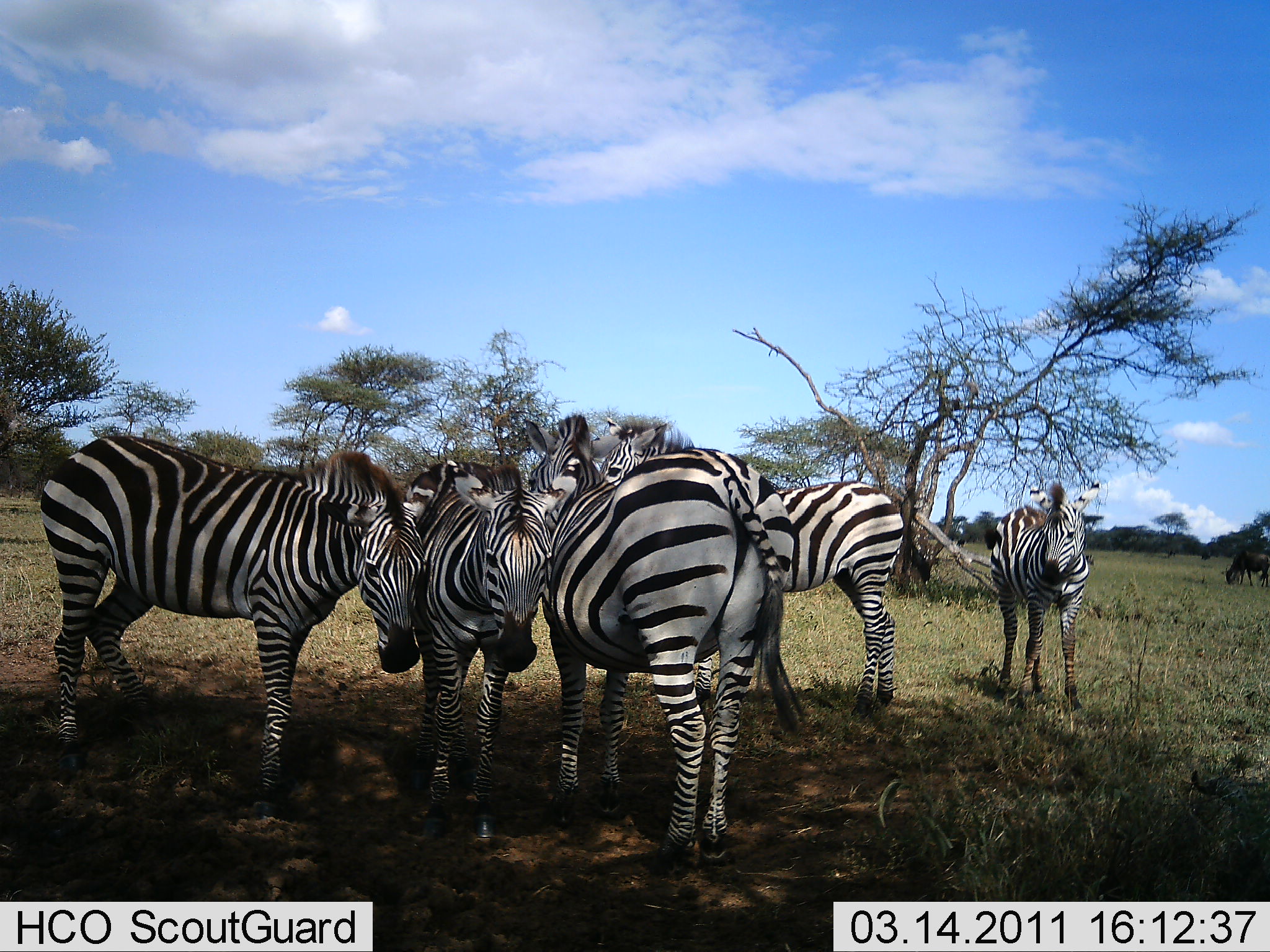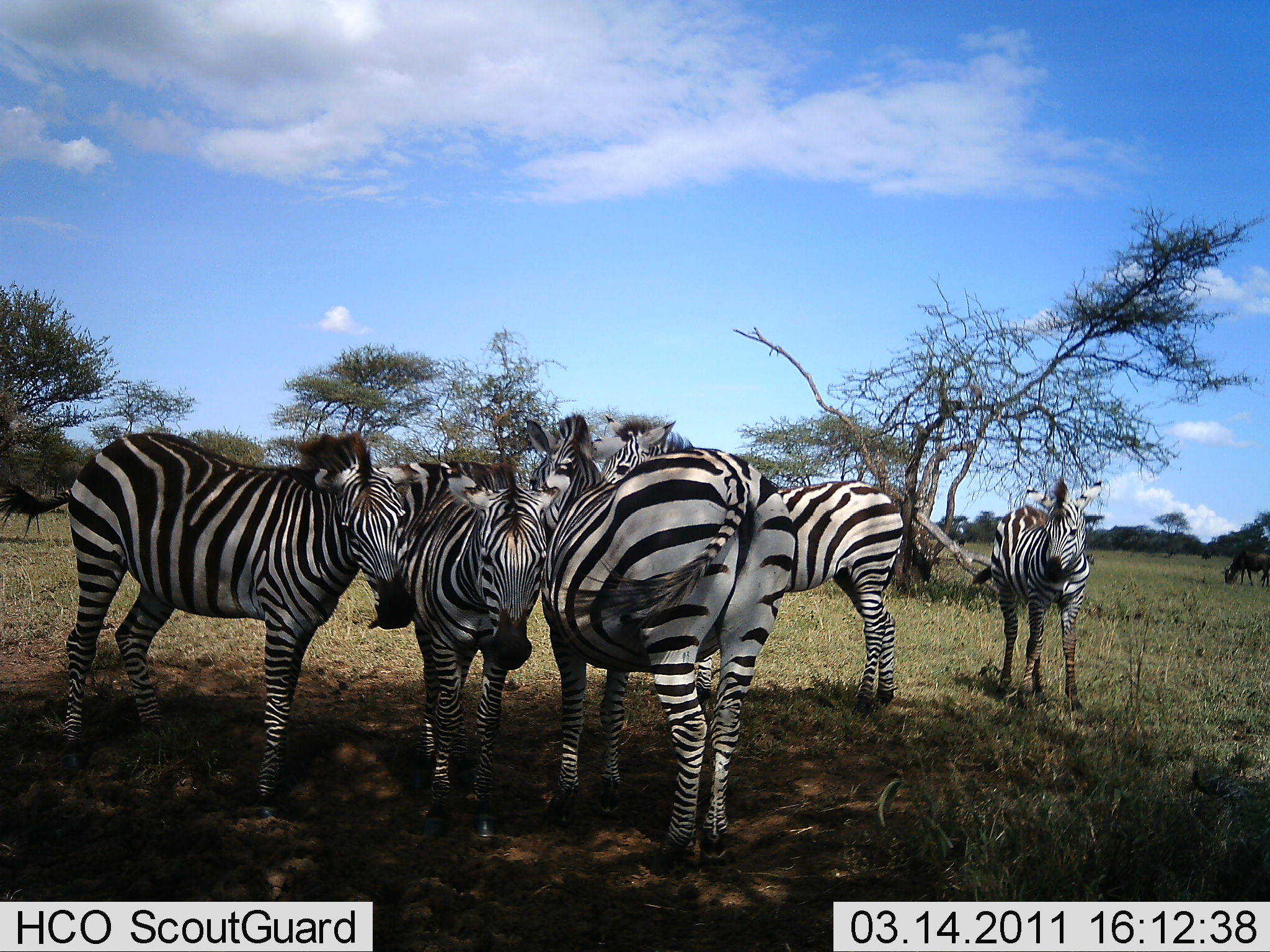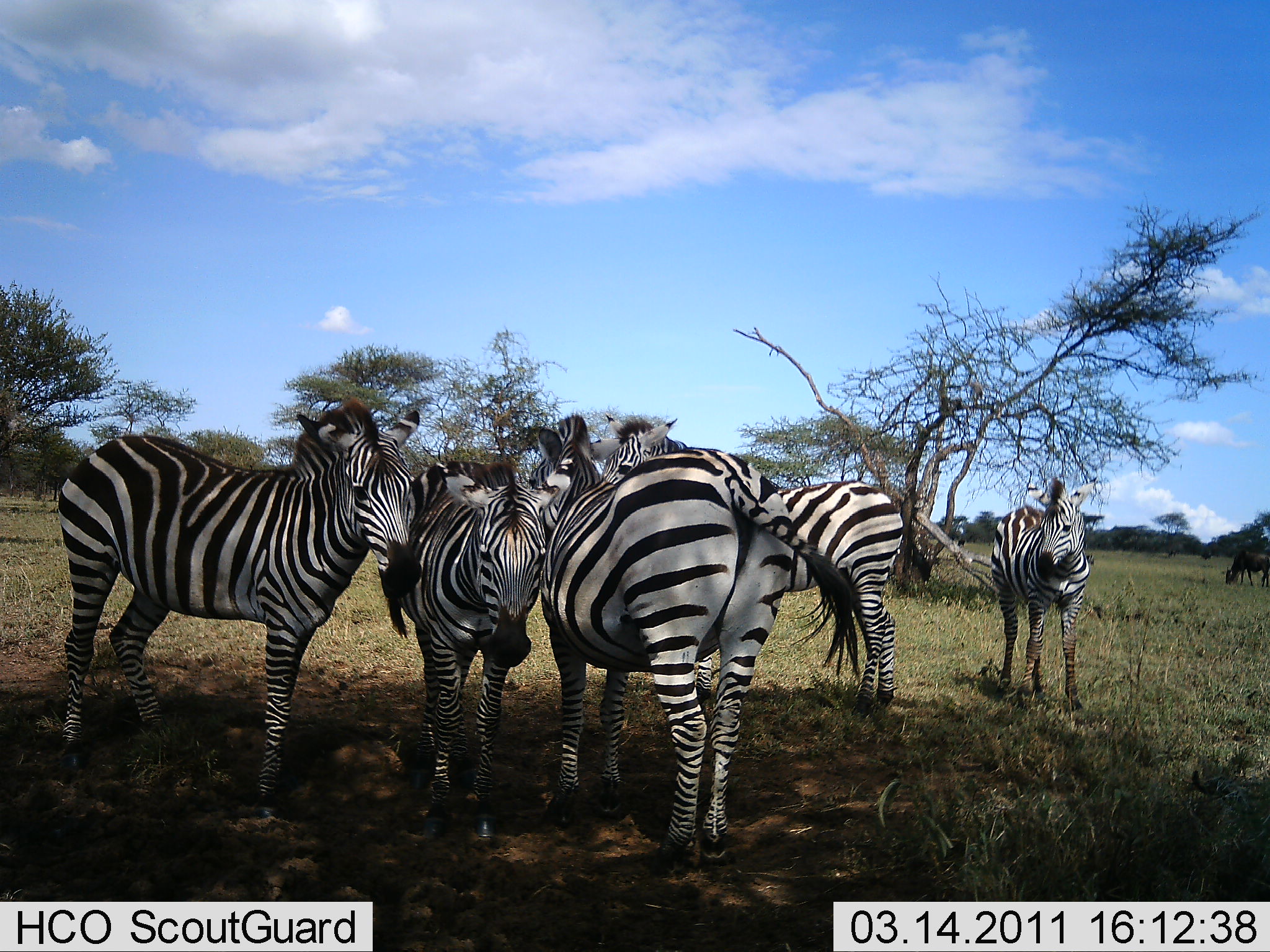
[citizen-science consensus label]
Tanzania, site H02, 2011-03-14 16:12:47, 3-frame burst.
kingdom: Animalia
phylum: Chordata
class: Mammalia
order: Artiodactyla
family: Bovidae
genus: Connochaetes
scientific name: Connochaetes taurinus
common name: blue wildebeest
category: wildebeest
Wildebeest (blue wildebeest) (Connochaetes taurinus), count 1. Behavior (volunteer vote fractions): standing 25%, resting 0%, moving 0%, interacting 0%. Young present (vote fraction): 0%. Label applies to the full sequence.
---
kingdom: Animalia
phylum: Chordata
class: Mammalia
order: Perissodactyla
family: Equidae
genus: Equus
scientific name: Equus quagga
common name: plains zebra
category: zebra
Zebra (plains zebra) (Equus quagga), count 5. Behavior (volunteer vote fractions): standing 94%, resting 0%, moving 0%, interacting 61%. Young present (vote fraction): 0%. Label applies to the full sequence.